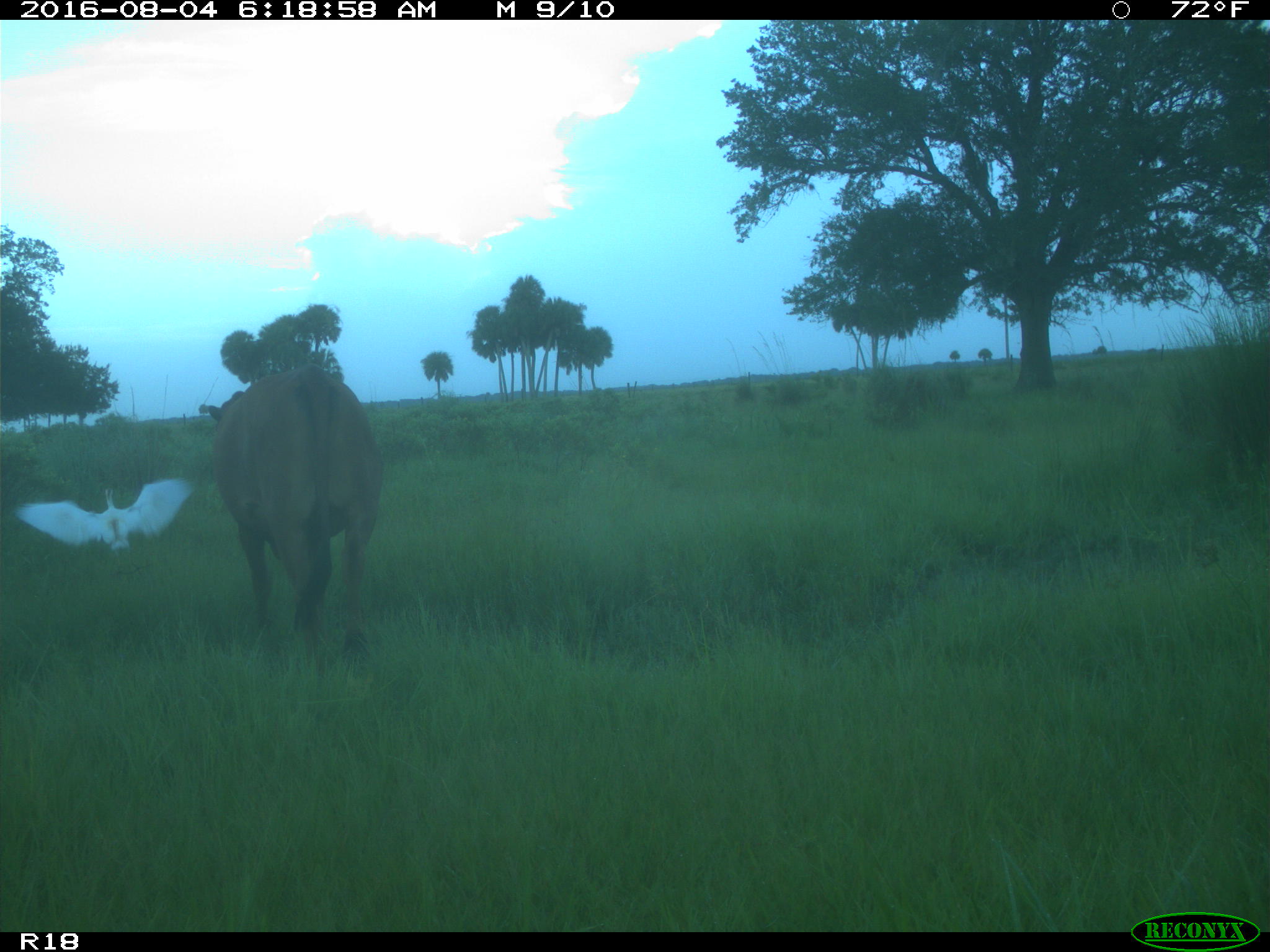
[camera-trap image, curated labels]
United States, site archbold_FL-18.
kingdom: Animalia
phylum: Chordata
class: Mammalia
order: Artiodactyla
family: Bovidae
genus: Bos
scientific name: Bos taurus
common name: domestic cow